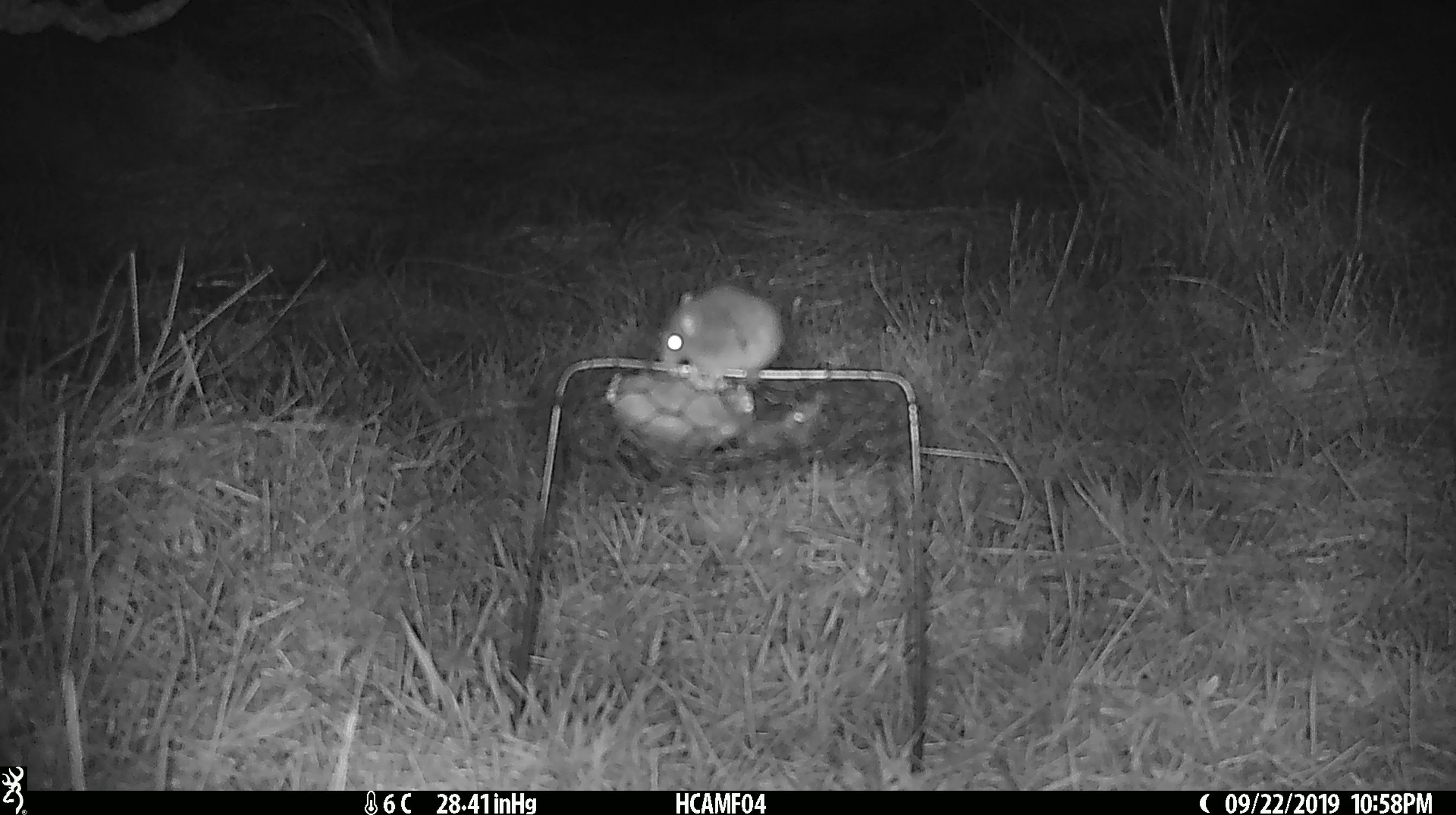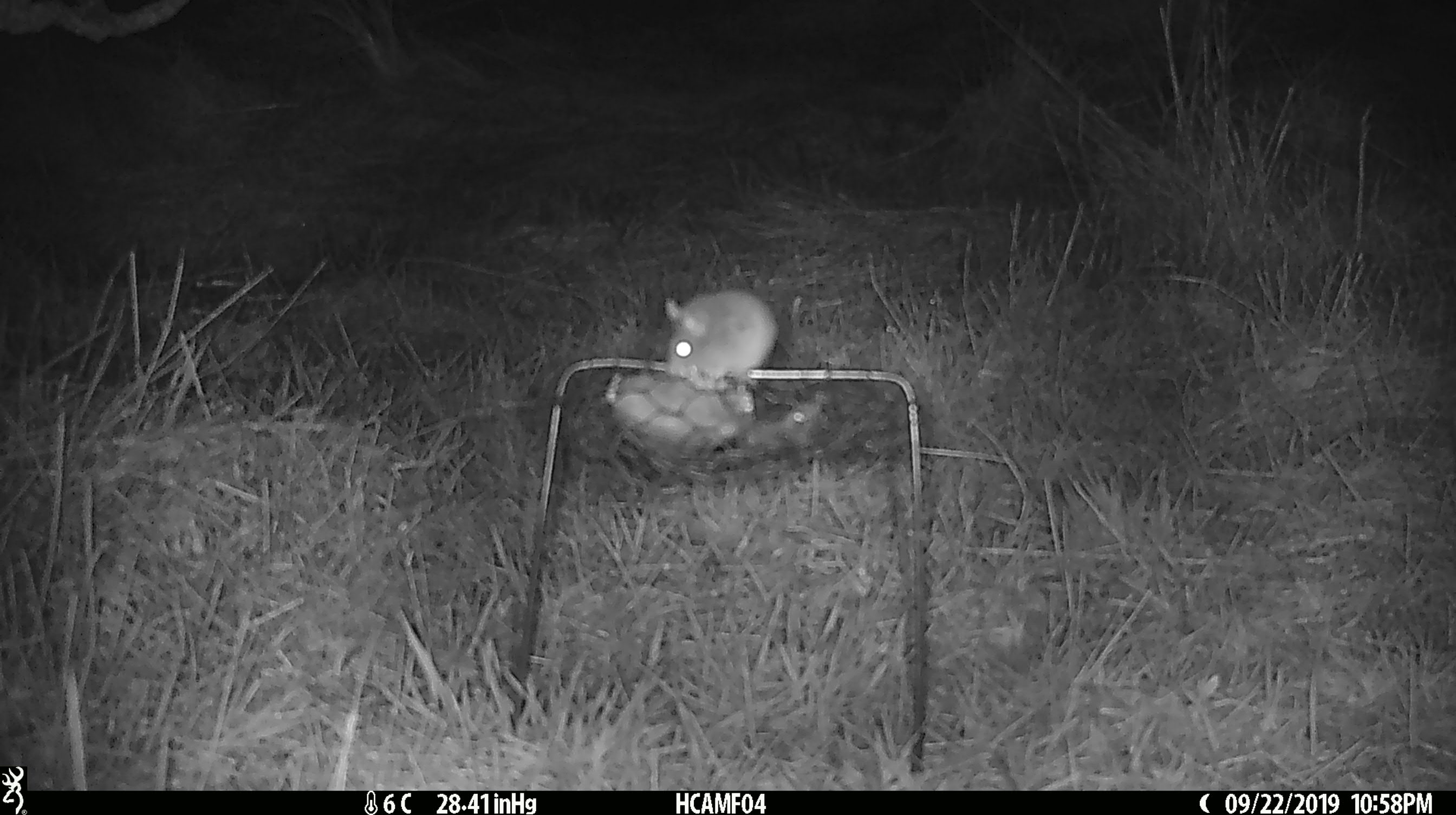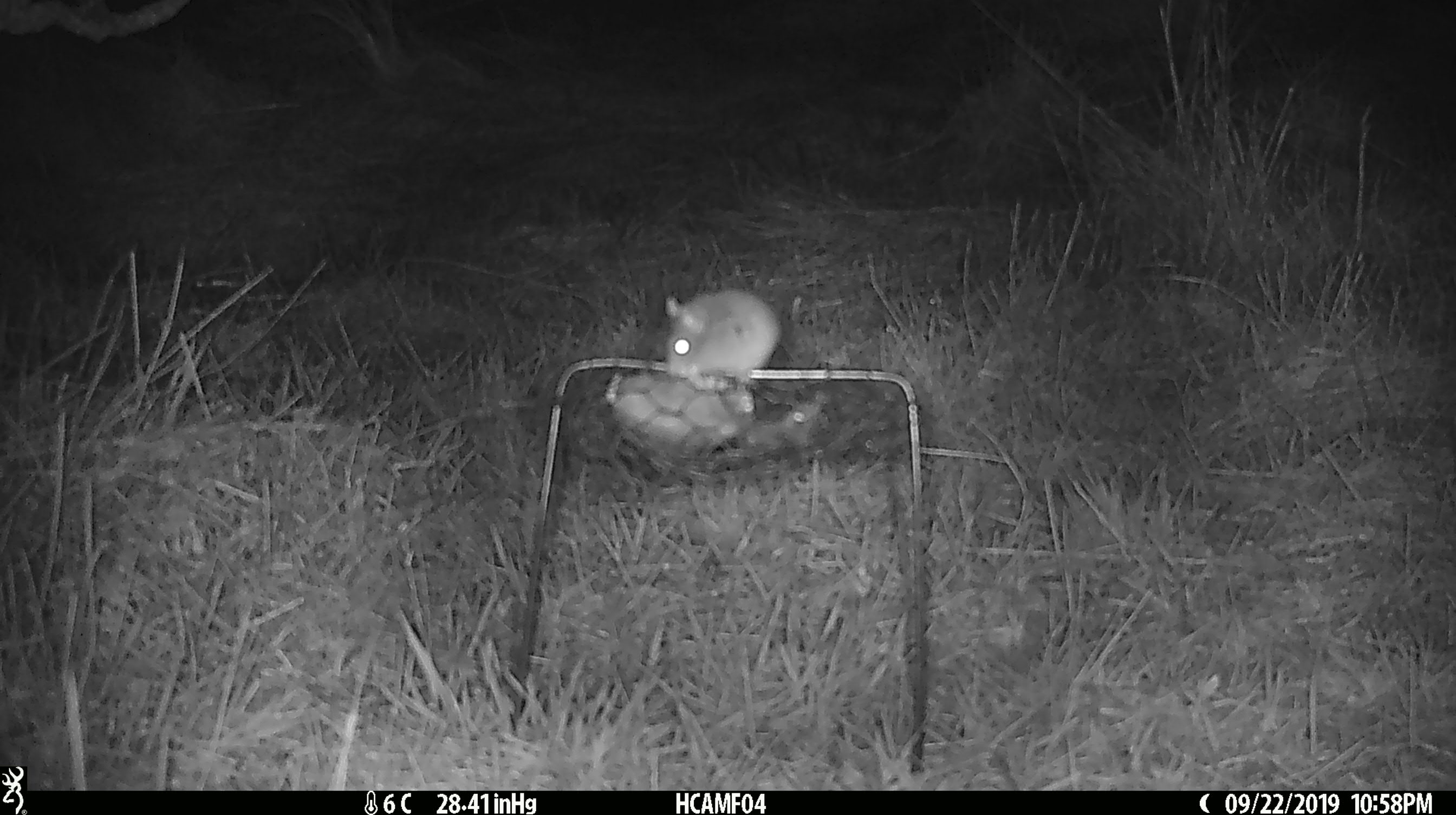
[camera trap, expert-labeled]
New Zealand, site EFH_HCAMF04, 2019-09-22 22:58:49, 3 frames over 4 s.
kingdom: Animalia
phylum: Chordata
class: Mammalia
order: Rodentia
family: Muridae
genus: Mus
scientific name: Mus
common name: mouse